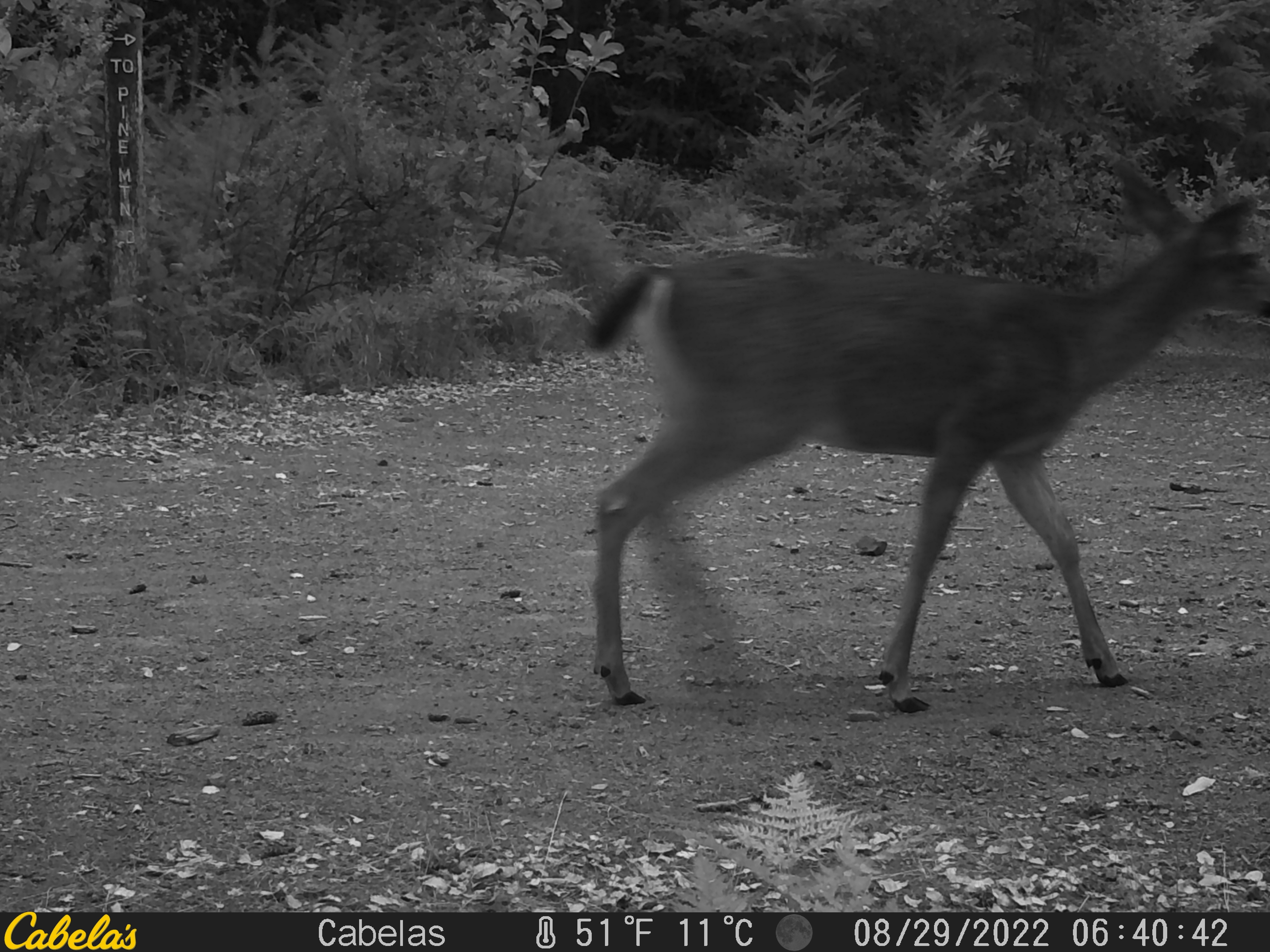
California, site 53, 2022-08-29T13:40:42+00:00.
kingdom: Animalia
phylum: Chordata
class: Mammalia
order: Artiodactyla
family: Cervidae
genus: Odocoileus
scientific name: Odocoileus hemionus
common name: mule deer